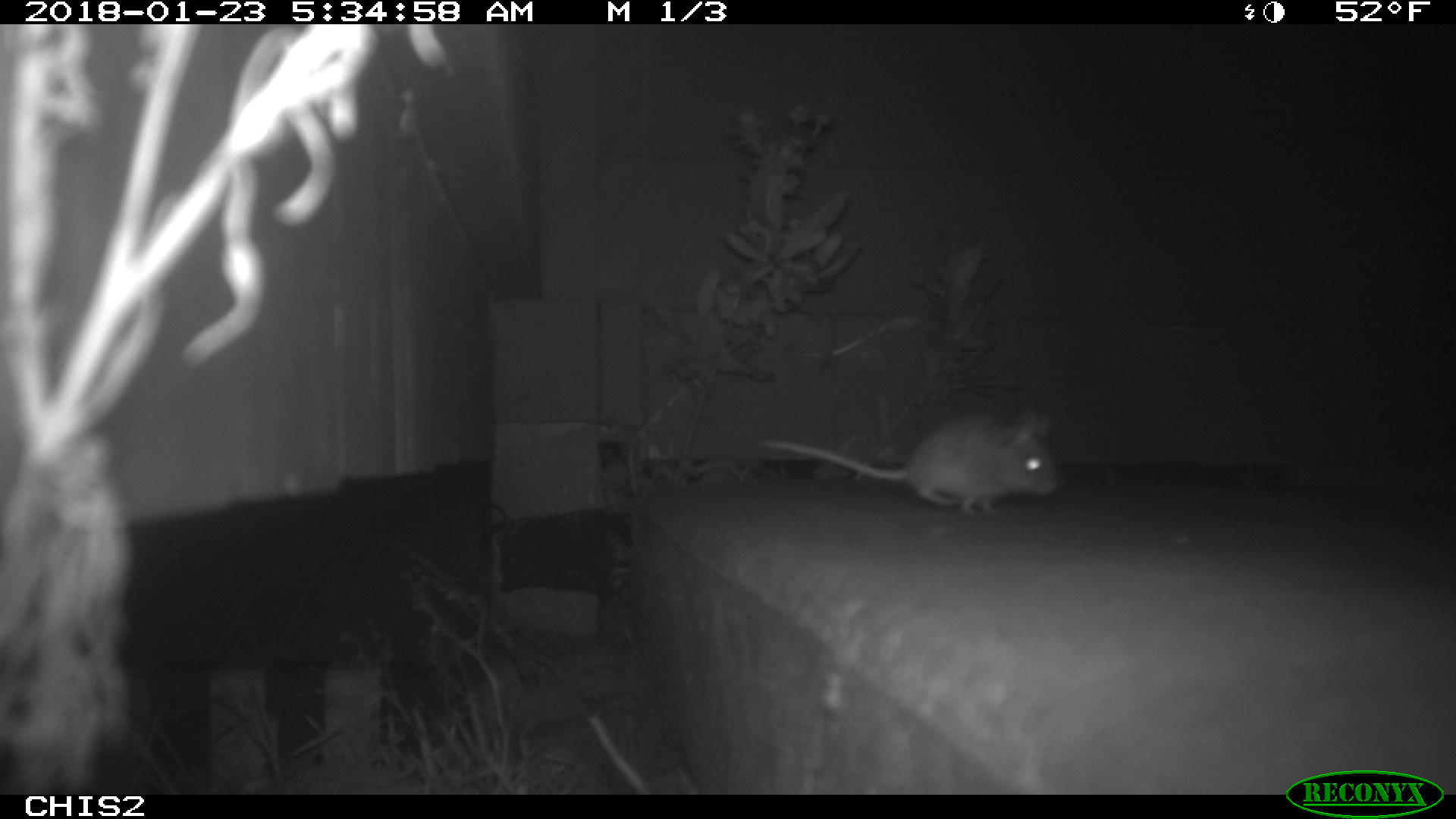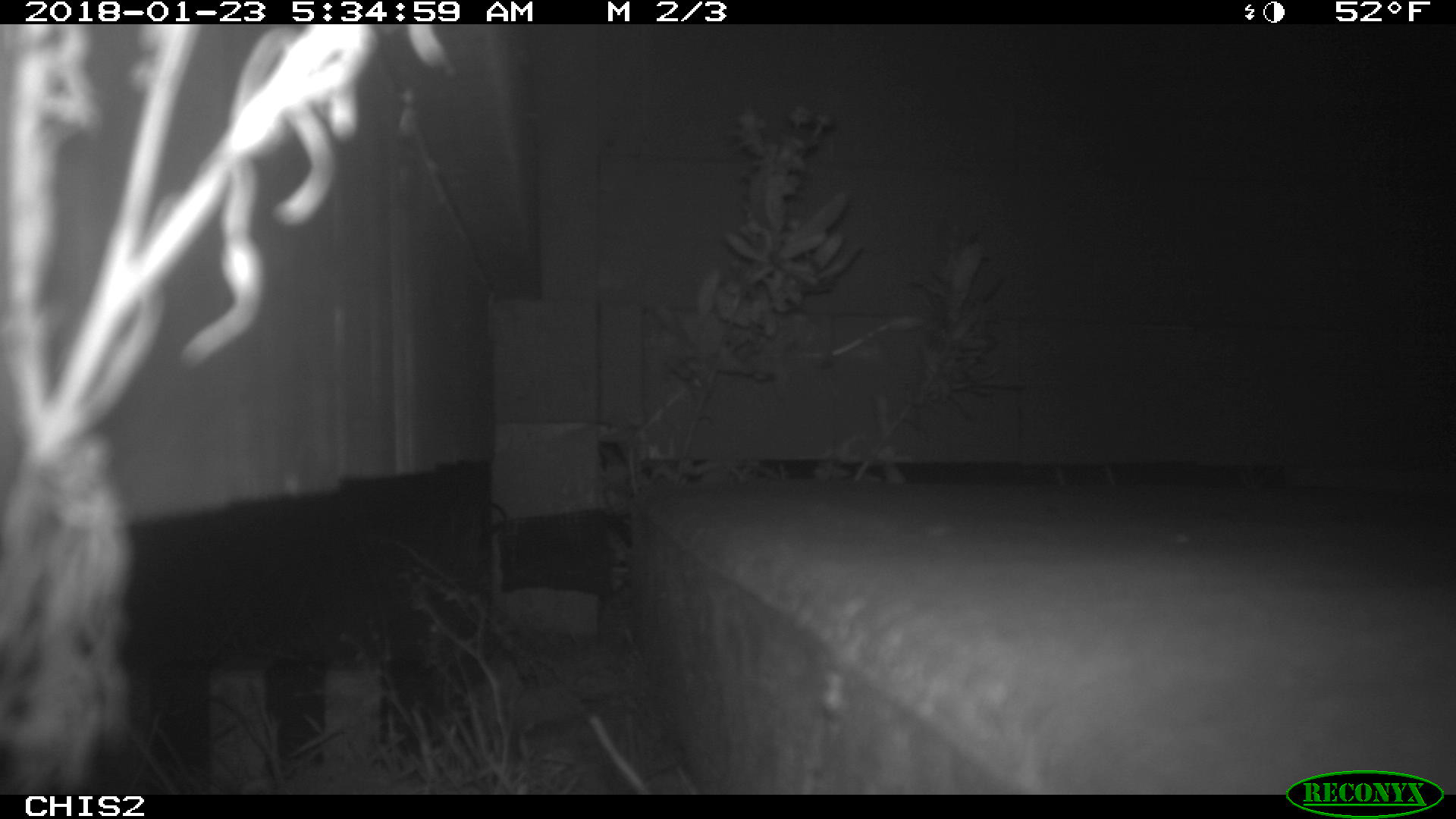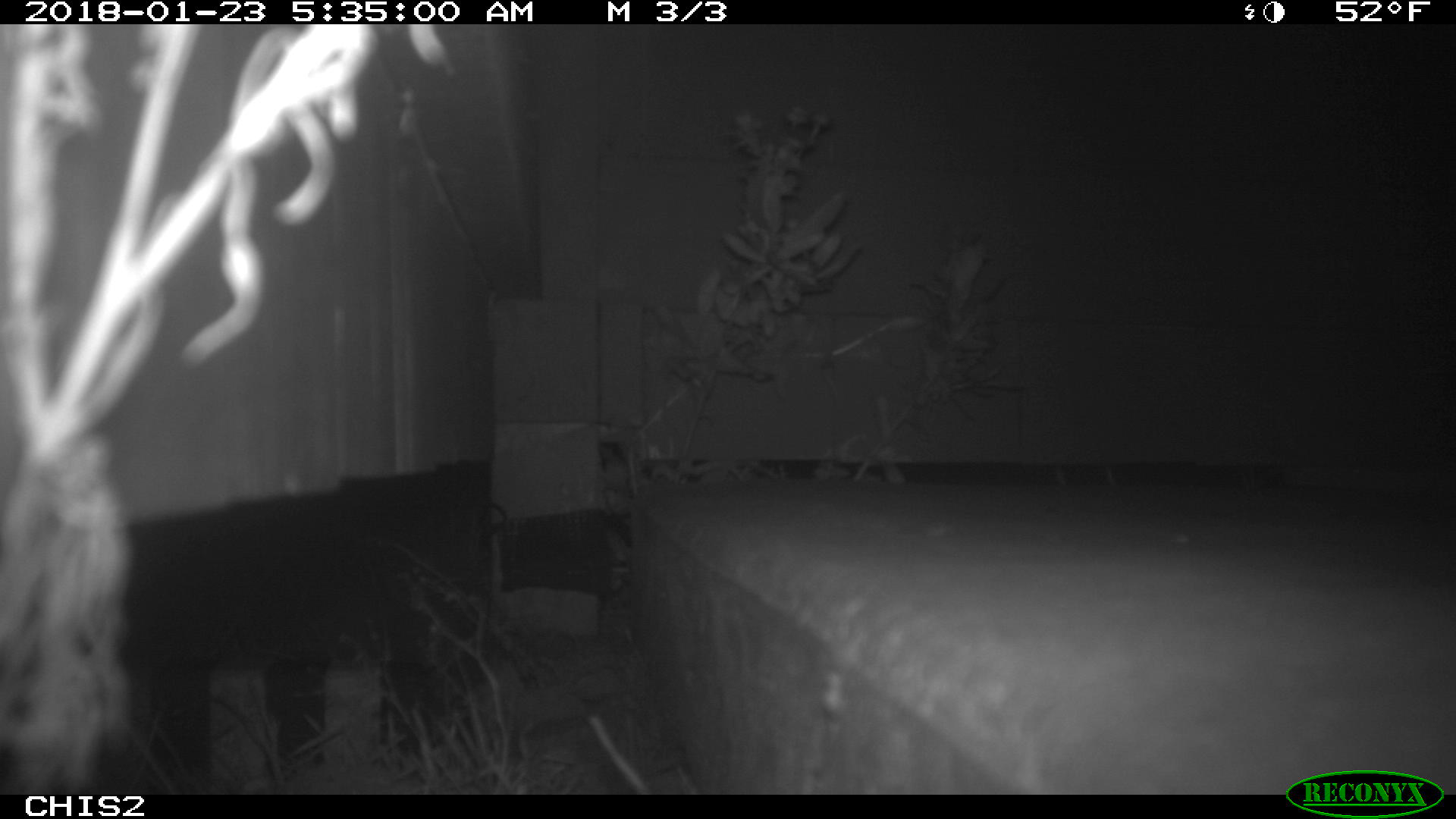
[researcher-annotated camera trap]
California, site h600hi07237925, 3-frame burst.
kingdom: Animalia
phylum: Chordata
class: Mammalia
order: Rodentia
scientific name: Rodentia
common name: rodent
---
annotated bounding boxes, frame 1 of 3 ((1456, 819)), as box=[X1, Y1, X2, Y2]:
rodent: box=[762, 410, 1062, 513]